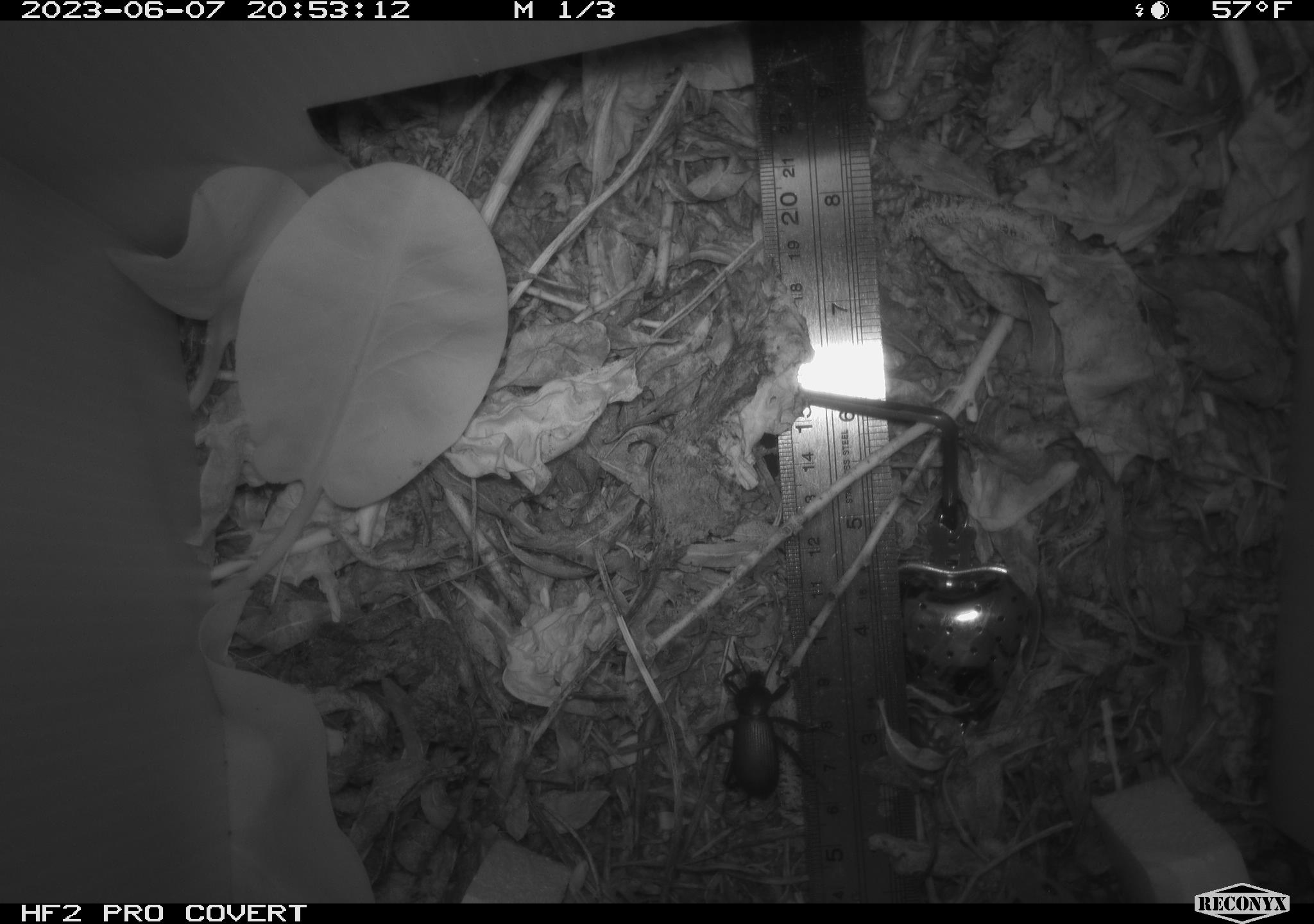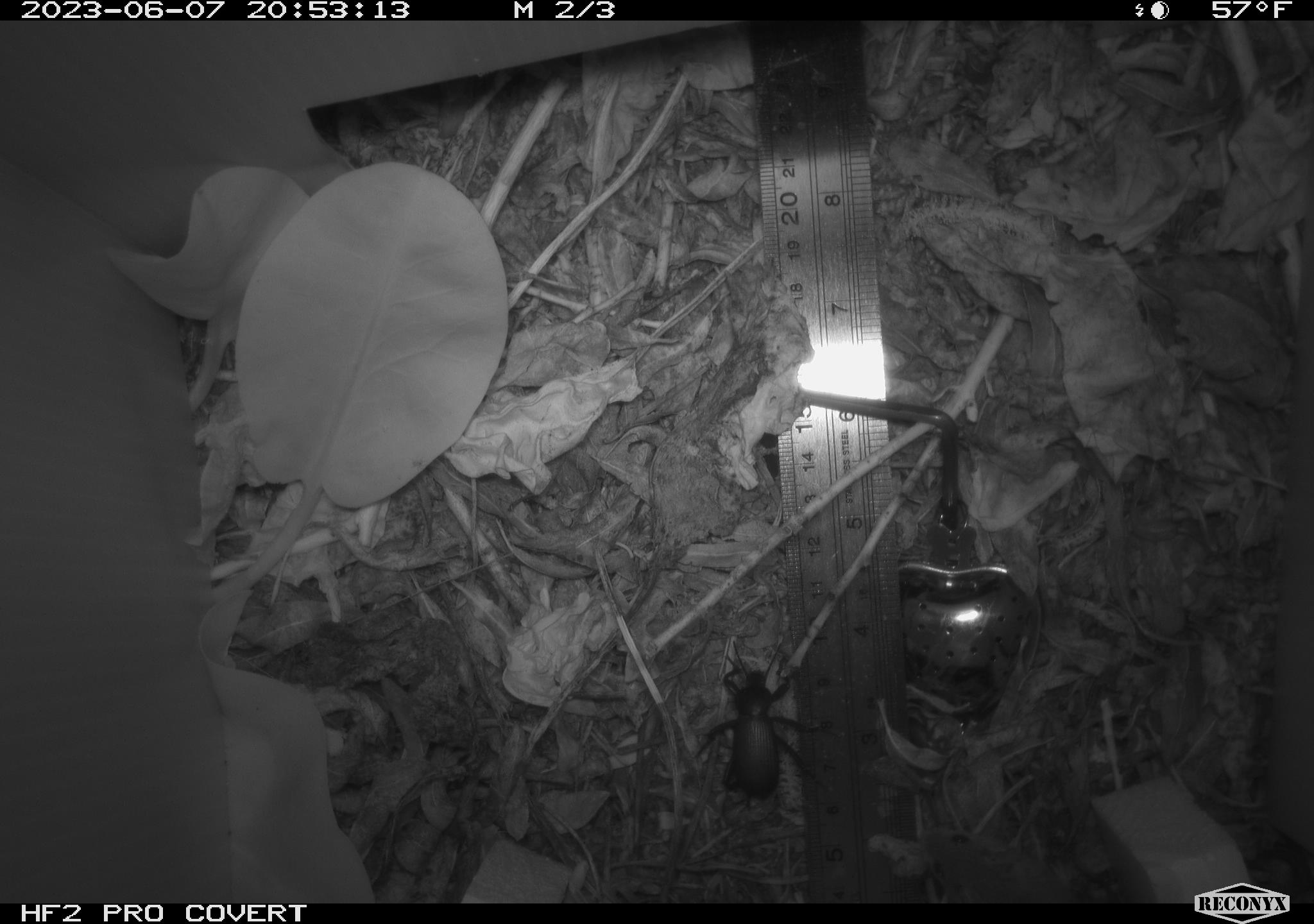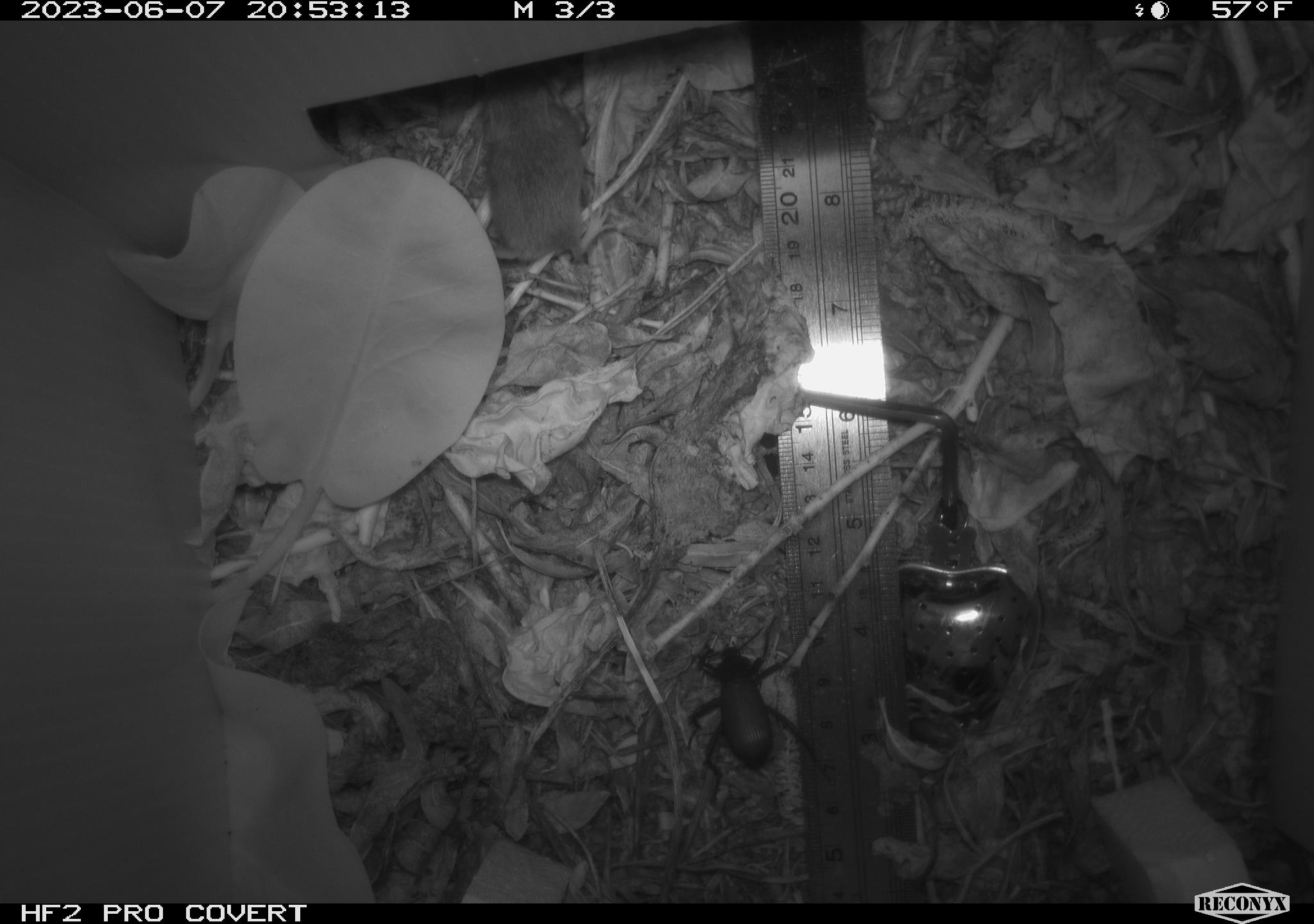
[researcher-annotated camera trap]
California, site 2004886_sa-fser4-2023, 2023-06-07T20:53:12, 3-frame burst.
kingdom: Animalia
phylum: Arthropoda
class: Insecta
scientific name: Insecta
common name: insect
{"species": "insect (Insecta)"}